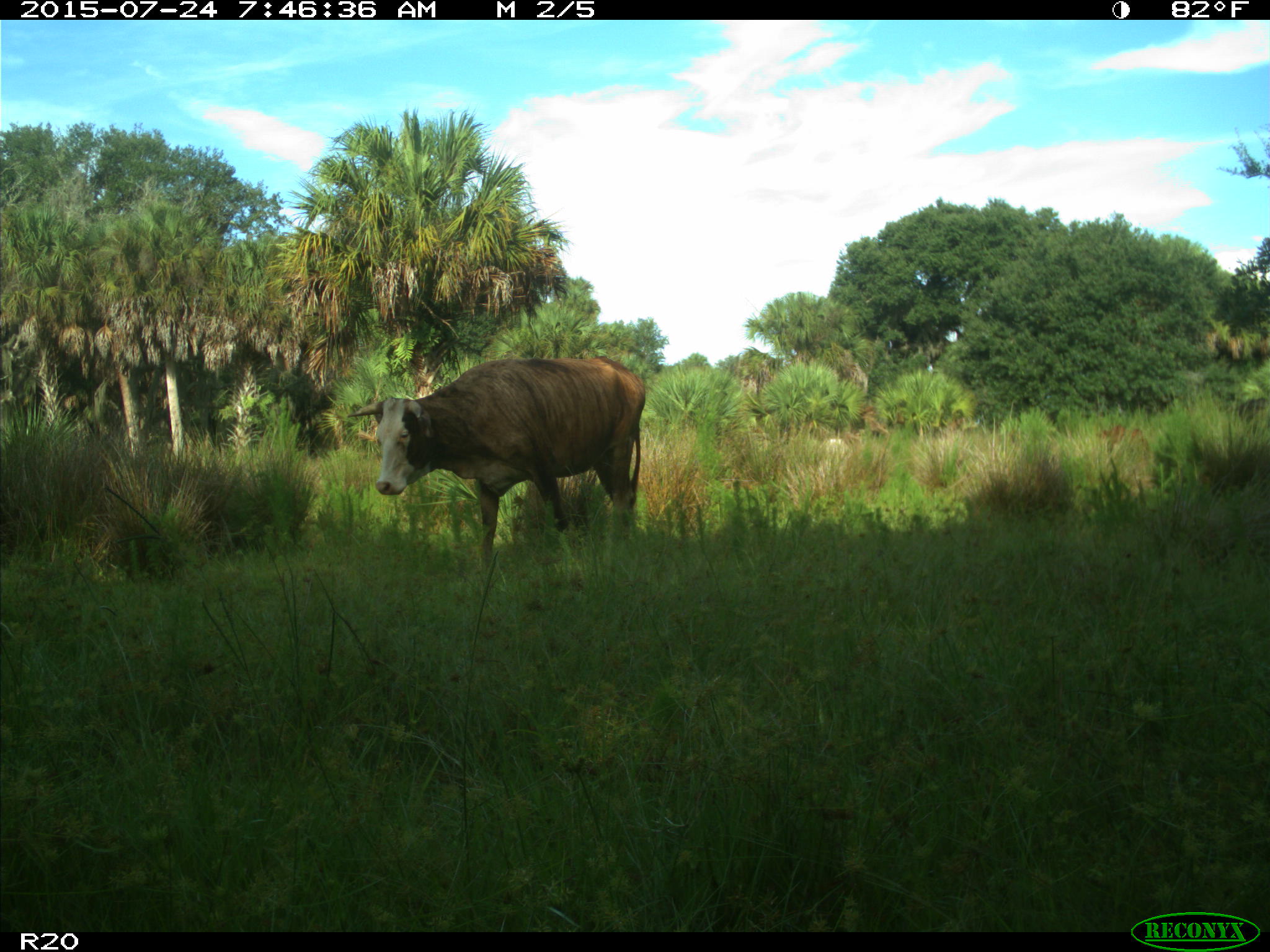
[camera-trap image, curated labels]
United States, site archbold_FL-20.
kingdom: Animalia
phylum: Chordata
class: Mammalia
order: Artiodactyla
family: Bovidae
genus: Bos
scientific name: Bos taurus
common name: domestic cow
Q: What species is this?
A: Bos taurus (domestic cow).